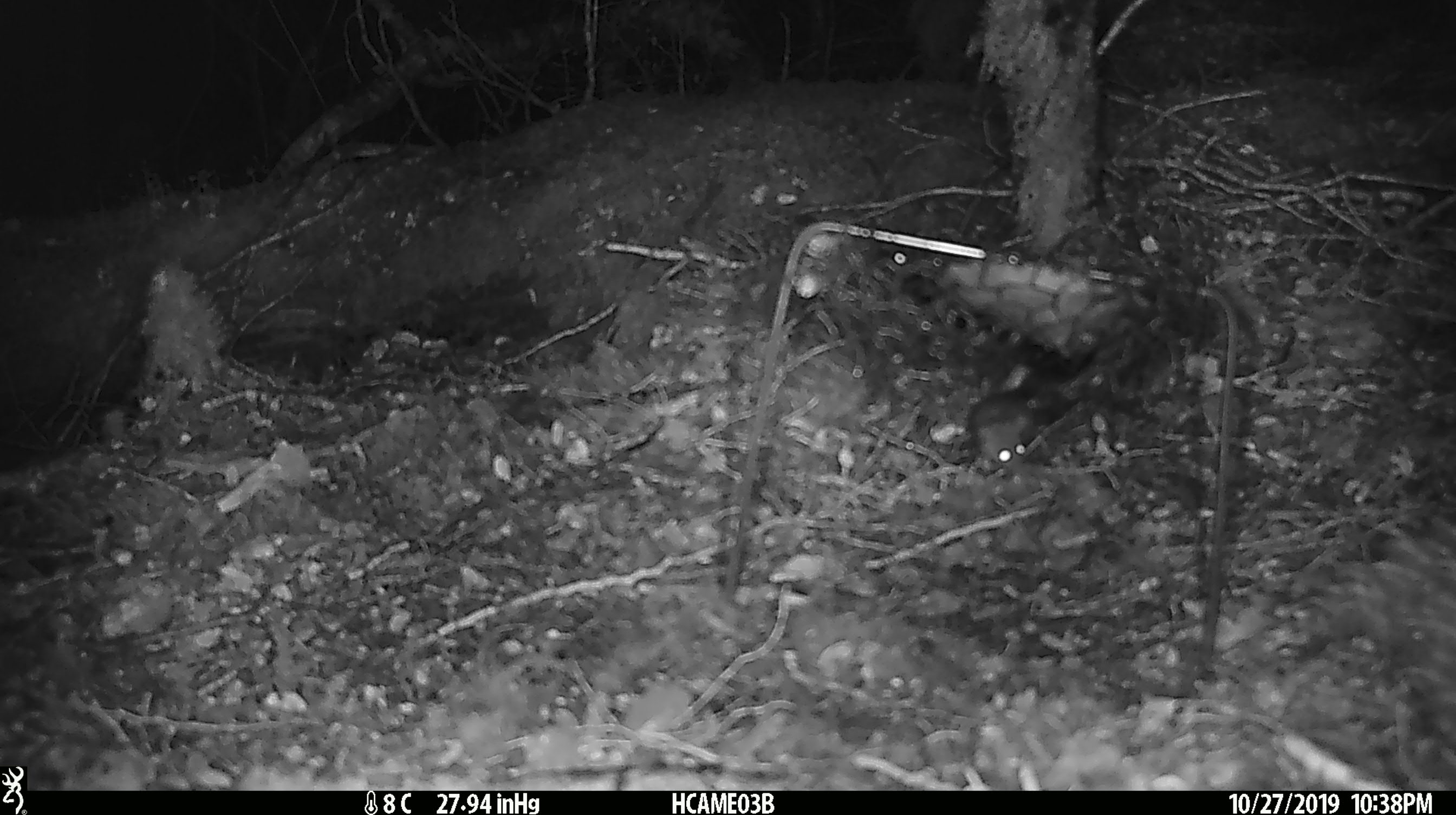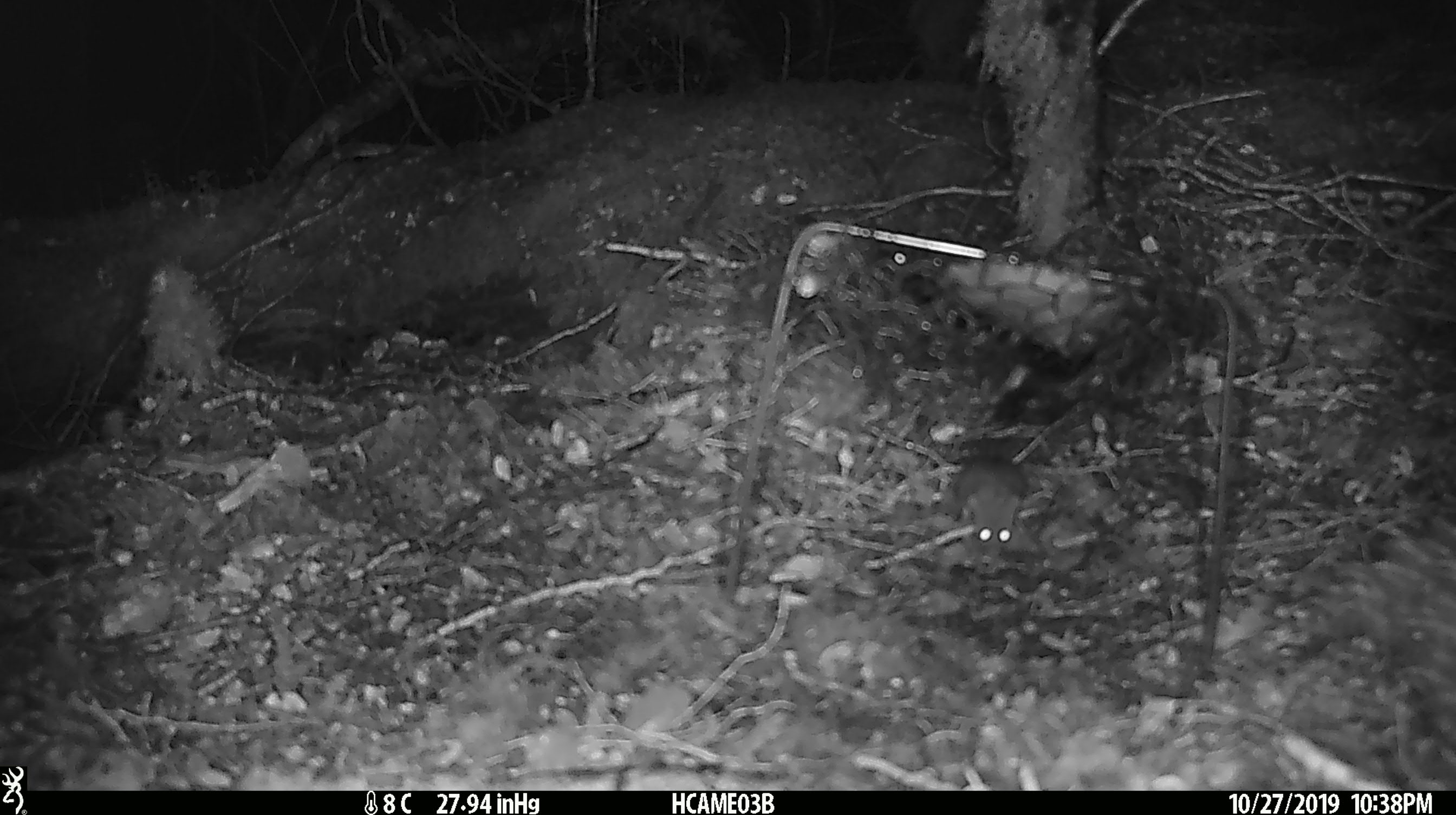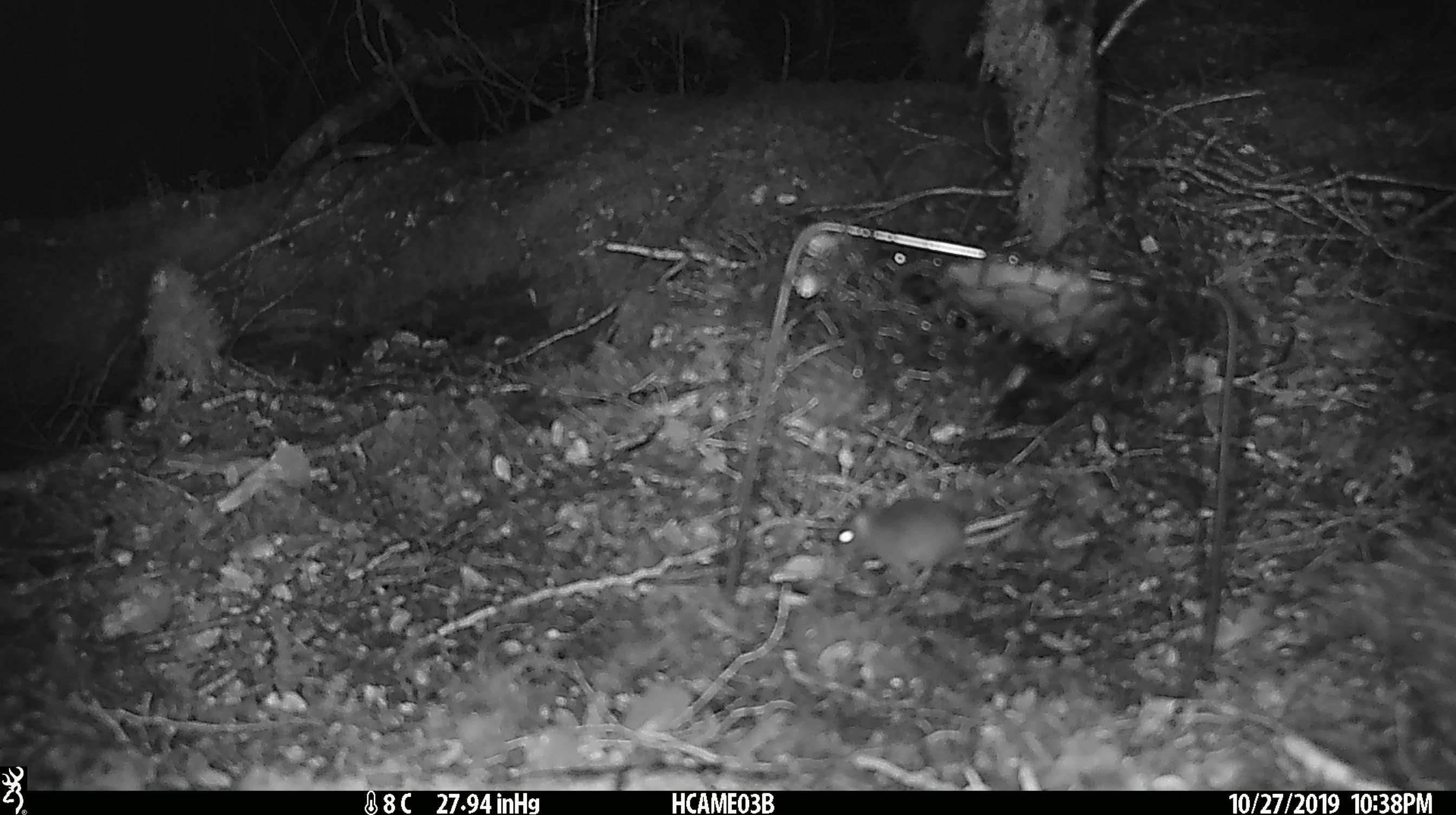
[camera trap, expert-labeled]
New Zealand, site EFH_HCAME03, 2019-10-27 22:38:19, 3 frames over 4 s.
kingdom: Animalia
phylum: Chordata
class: Mammalia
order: Rodentia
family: Muridae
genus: Mus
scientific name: Mus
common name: mouse